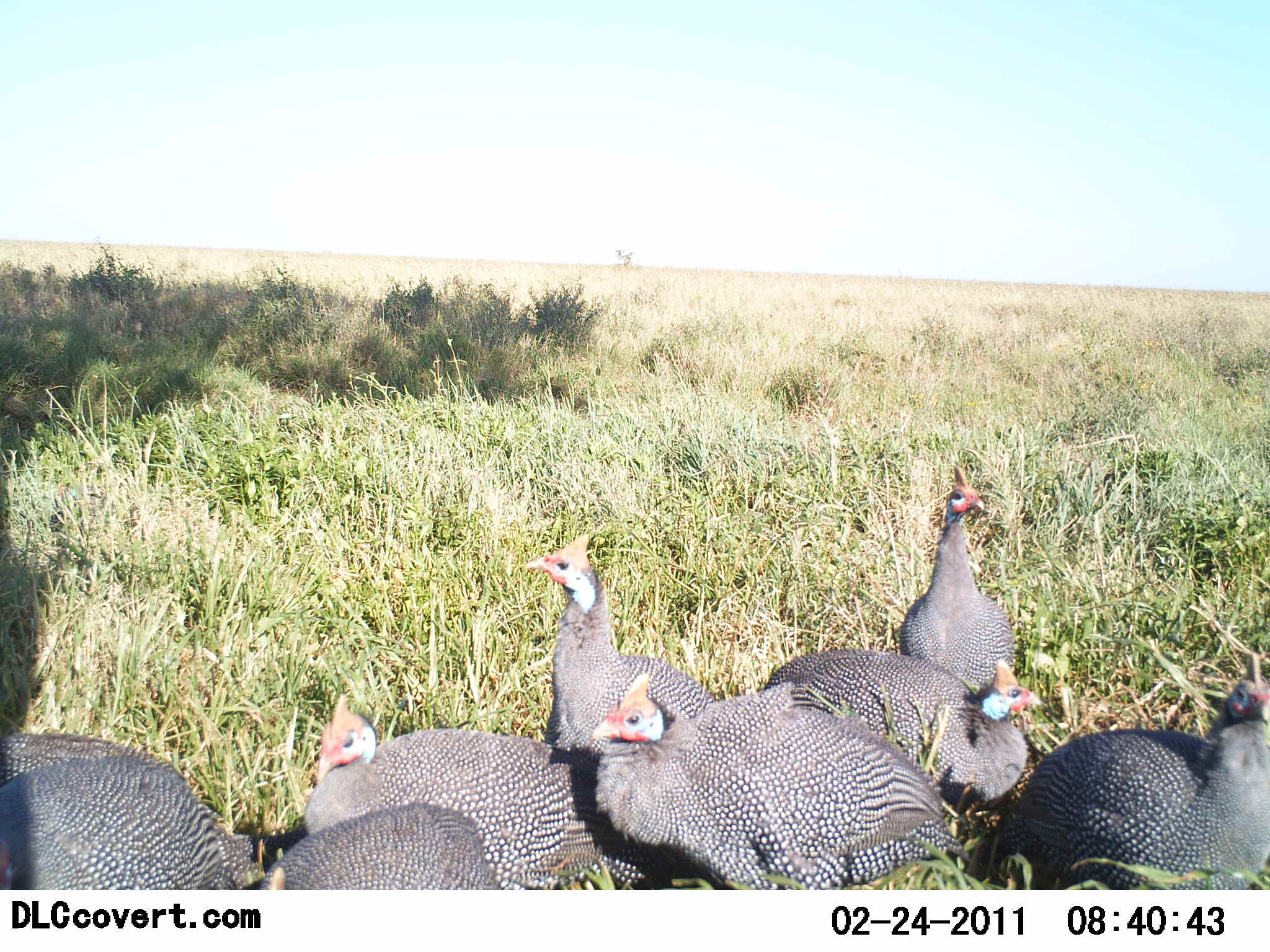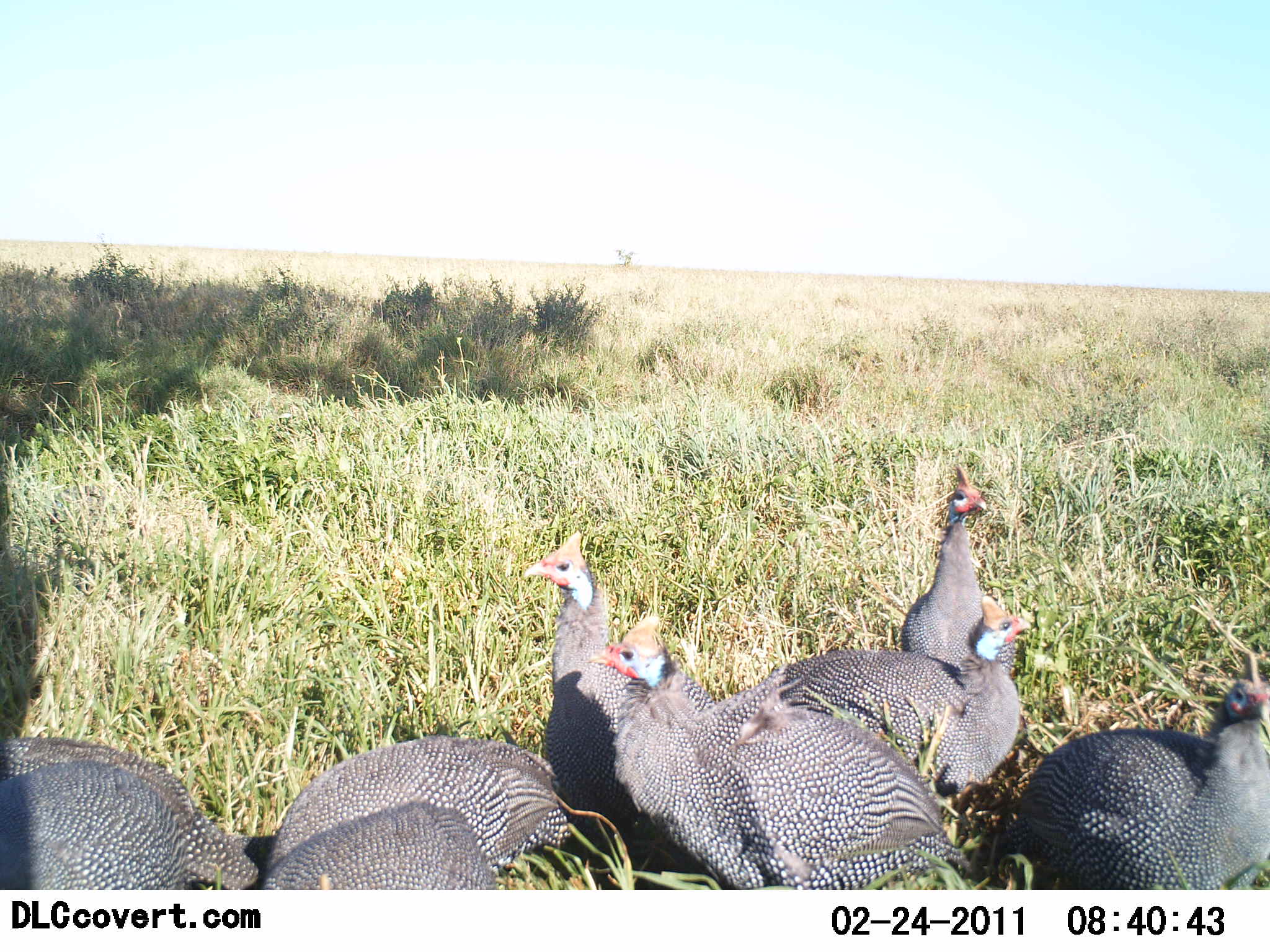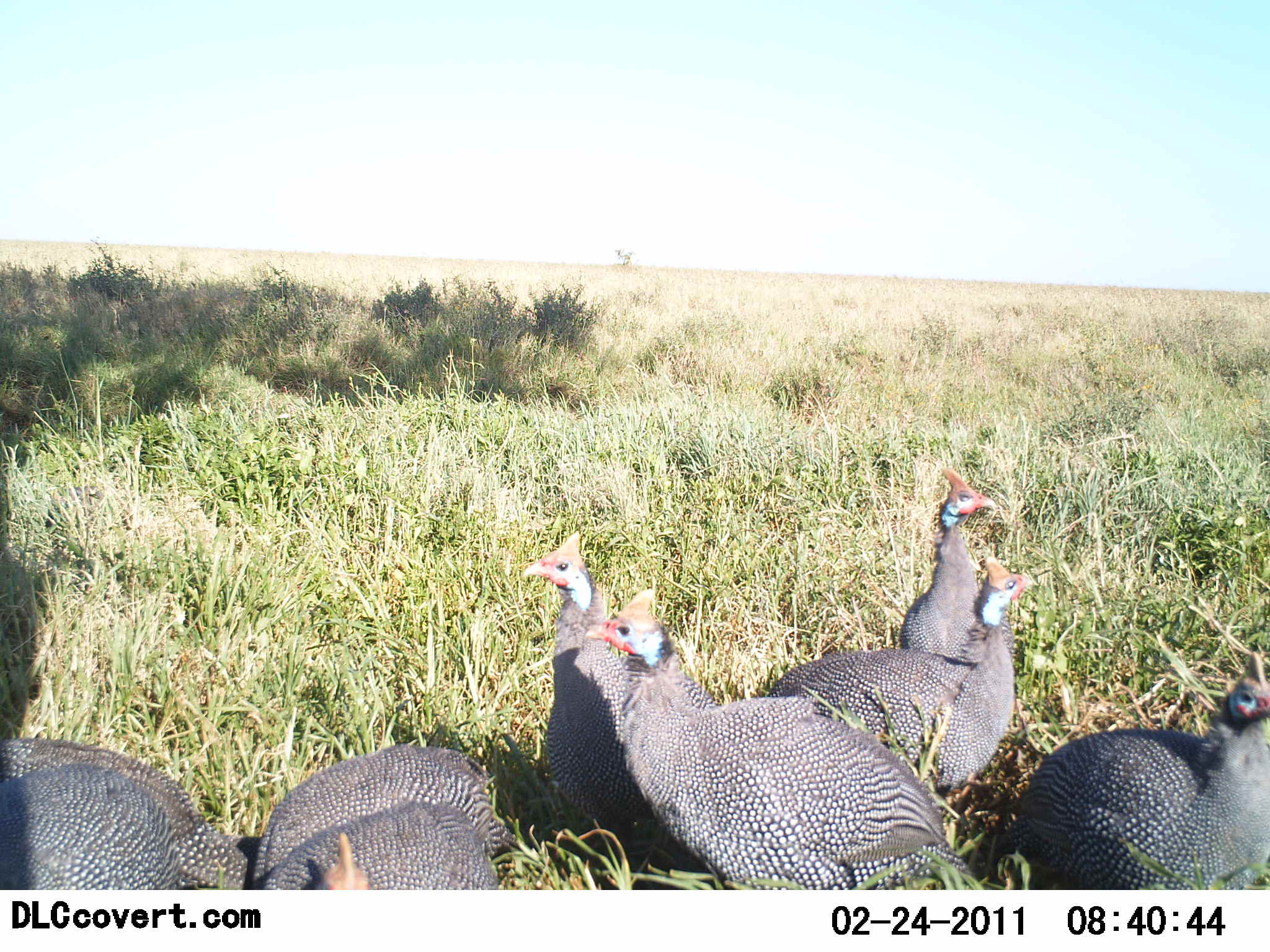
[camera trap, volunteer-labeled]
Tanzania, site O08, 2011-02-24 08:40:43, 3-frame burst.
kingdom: Animalia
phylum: Chordata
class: Aves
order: Galliformes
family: Numididae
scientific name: Numididae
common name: guinea fowl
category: guineafowl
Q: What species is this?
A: Guineafowl (guinea fowl) (Numididae).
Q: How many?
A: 9.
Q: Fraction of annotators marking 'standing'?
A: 36%.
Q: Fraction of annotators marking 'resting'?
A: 27%.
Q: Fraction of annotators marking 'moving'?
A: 36%.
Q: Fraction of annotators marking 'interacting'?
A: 9%.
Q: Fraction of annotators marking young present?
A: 0%.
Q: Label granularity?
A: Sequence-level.